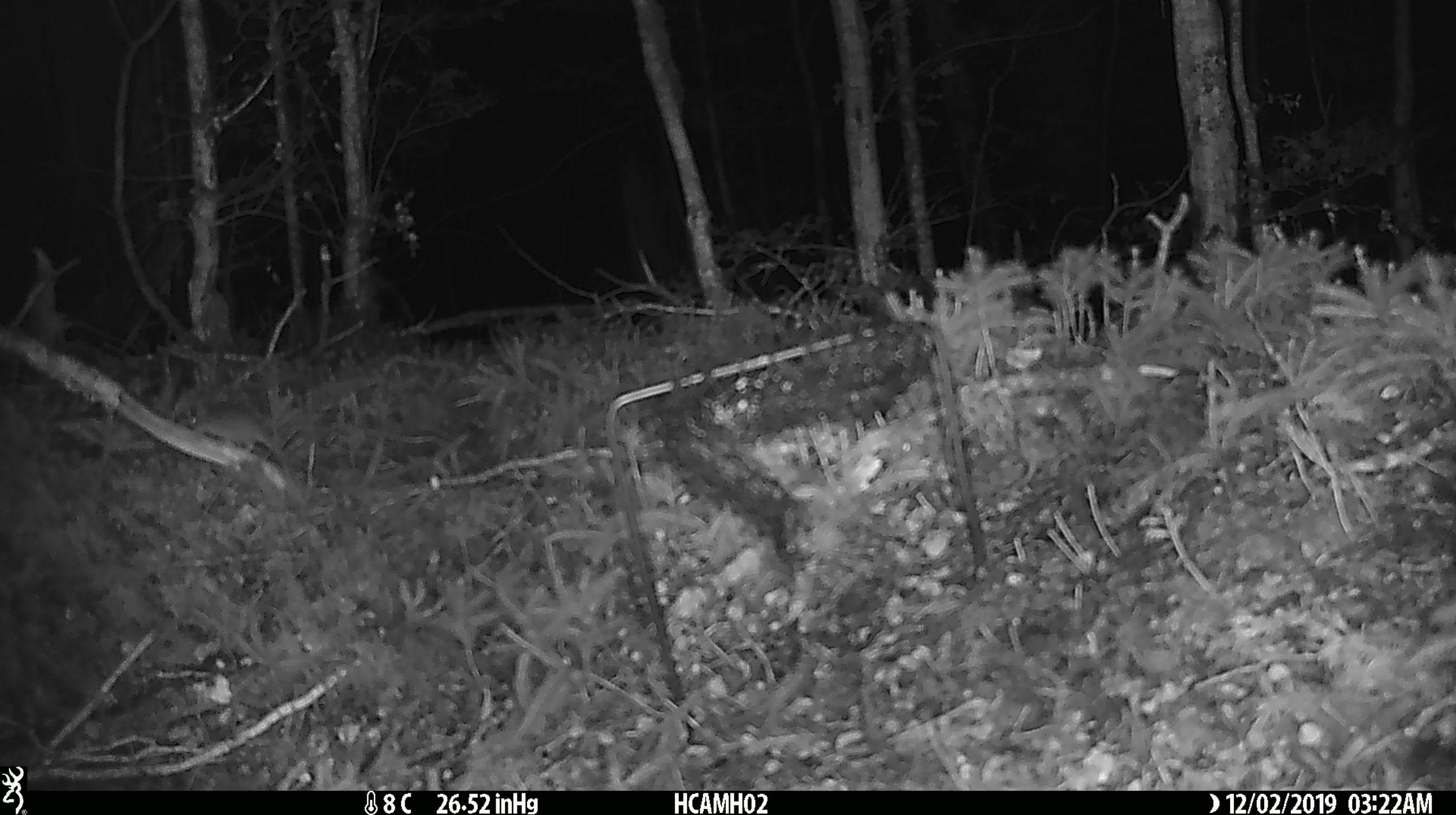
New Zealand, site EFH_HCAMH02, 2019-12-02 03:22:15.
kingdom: Animalia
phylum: Chordata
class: Mammalia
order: Rodentia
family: Muridae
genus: Mus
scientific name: Mus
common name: mouse